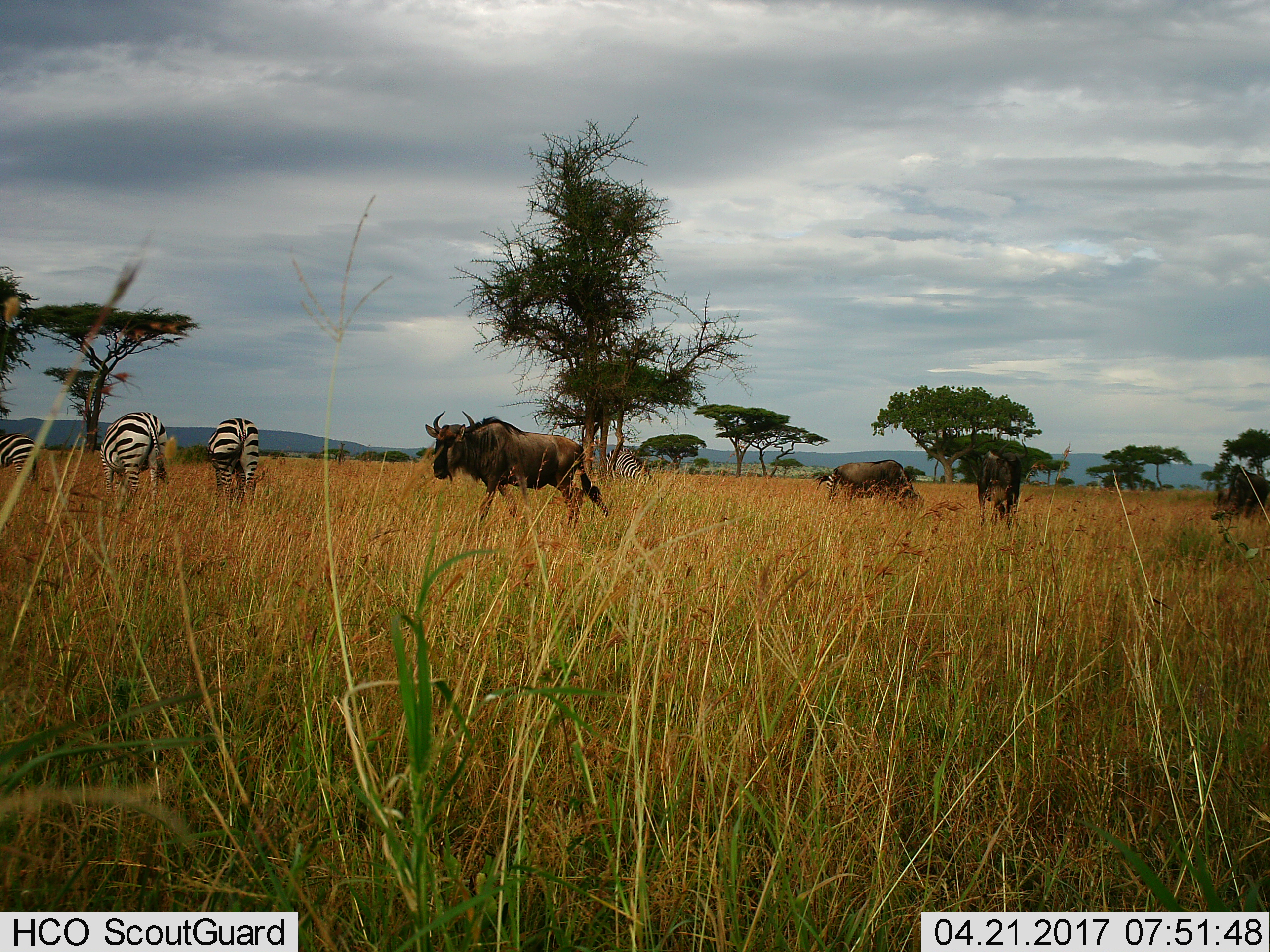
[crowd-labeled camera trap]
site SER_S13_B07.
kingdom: Animalia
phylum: Chordata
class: Mammalia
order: Artiodactyla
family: Bovidae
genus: Connochaetes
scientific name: Connochaetes taurinus taurinus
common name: blue wildebeest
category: wildebeestblue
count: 3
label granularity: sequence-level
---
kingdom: Animalia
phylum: Chordata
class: Mammalia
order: Perissodactyla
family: Equidae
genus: Equus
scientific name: Equus quagga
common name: plains zebra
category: zebraplains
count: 5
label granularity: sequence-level